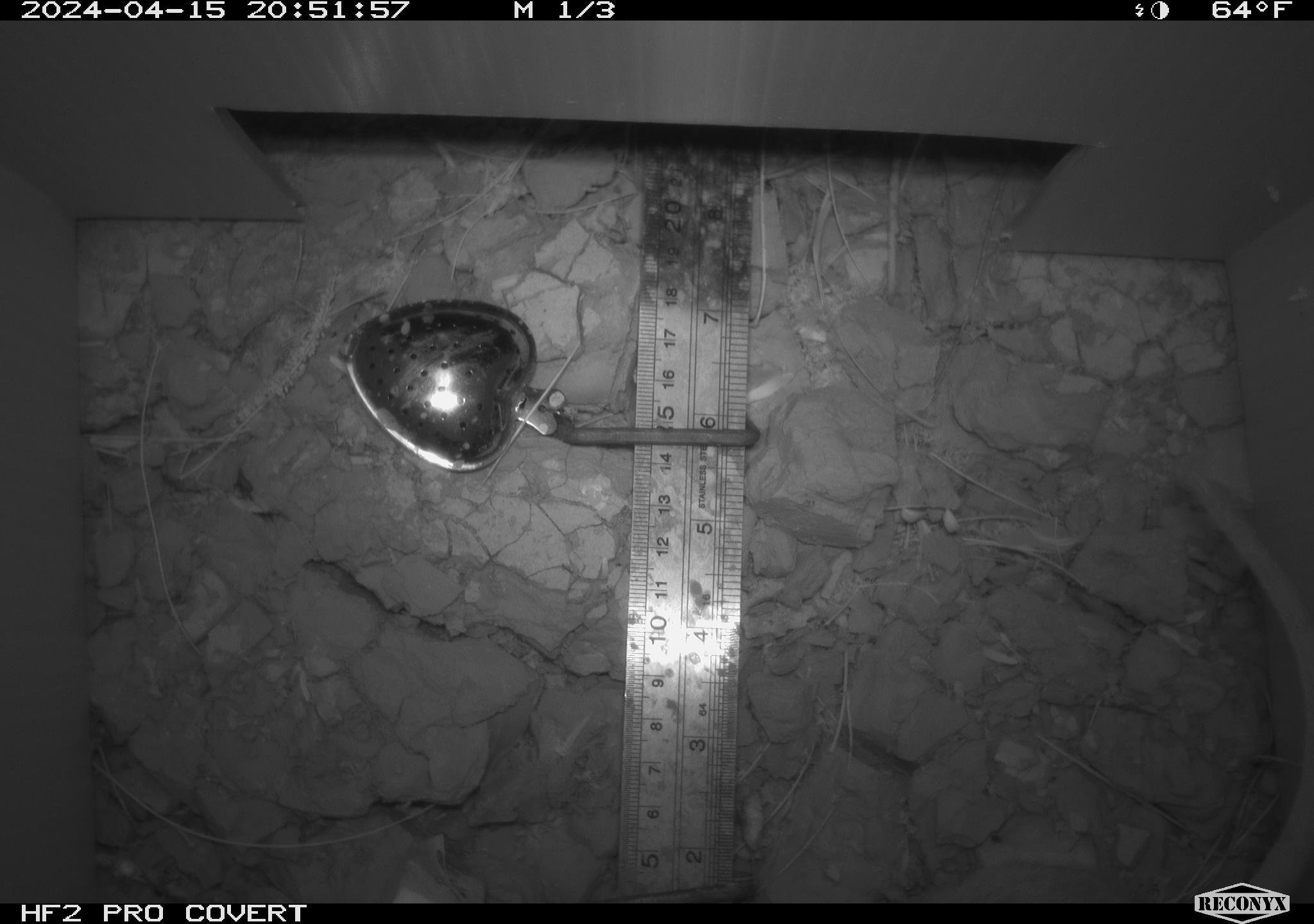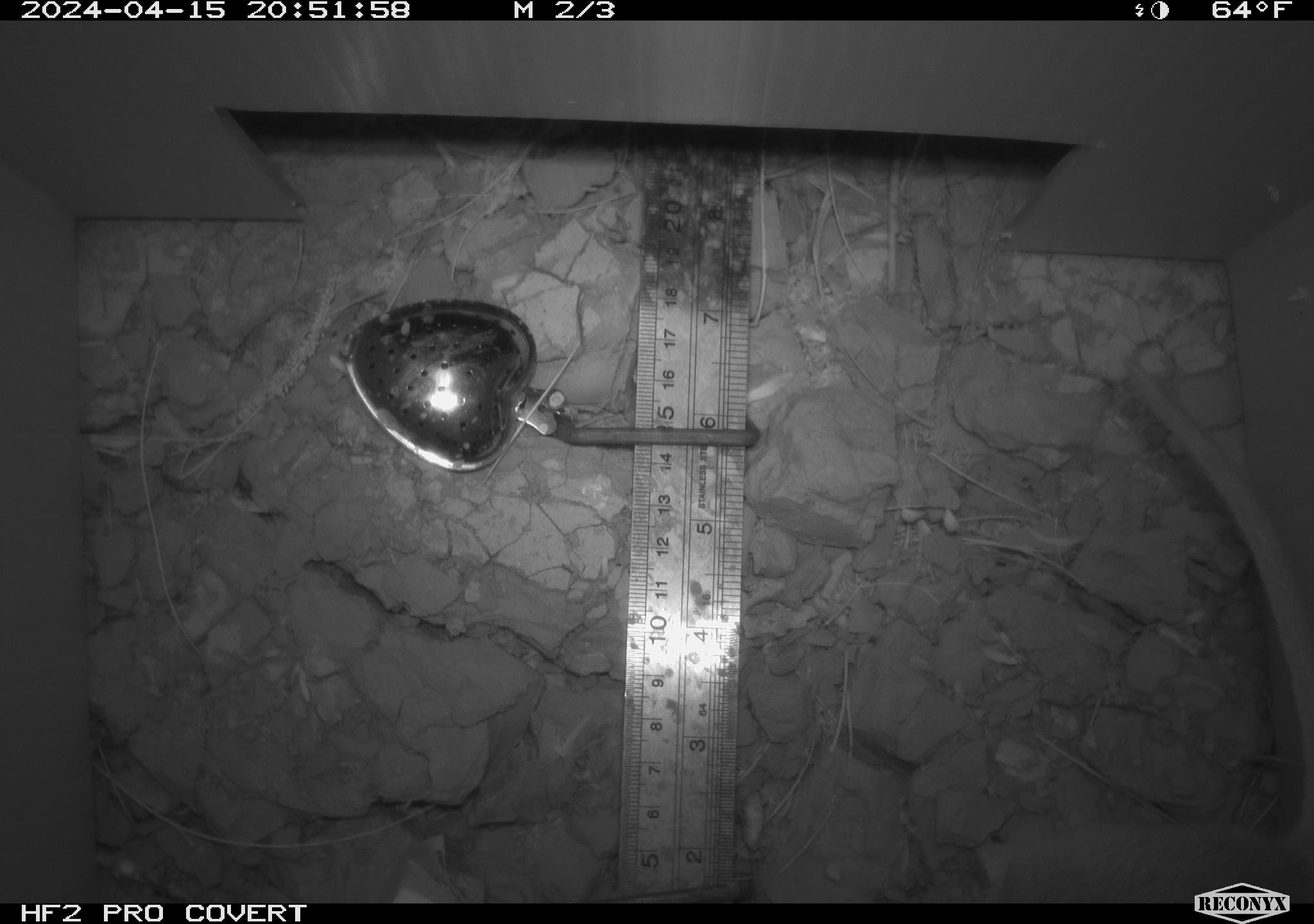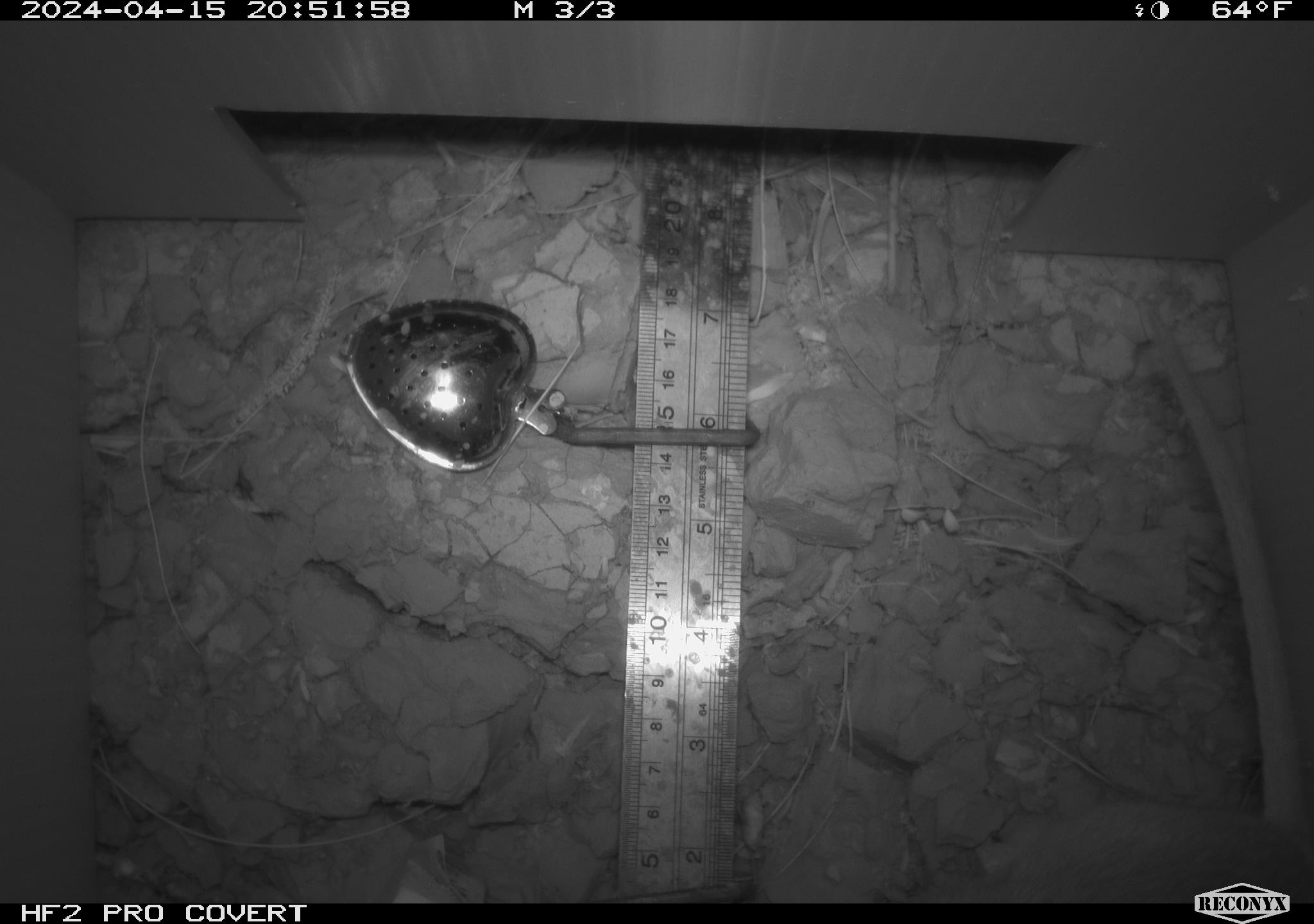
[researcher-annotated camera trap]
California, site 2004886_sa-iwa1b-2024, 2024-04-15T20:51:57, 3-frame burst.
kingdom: Animalia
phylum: Chordata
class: Mammalia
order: Rodentia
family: Cricetidae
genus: Neotoma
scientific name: Neotoma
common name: pack rat or woodrat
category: neotoma species